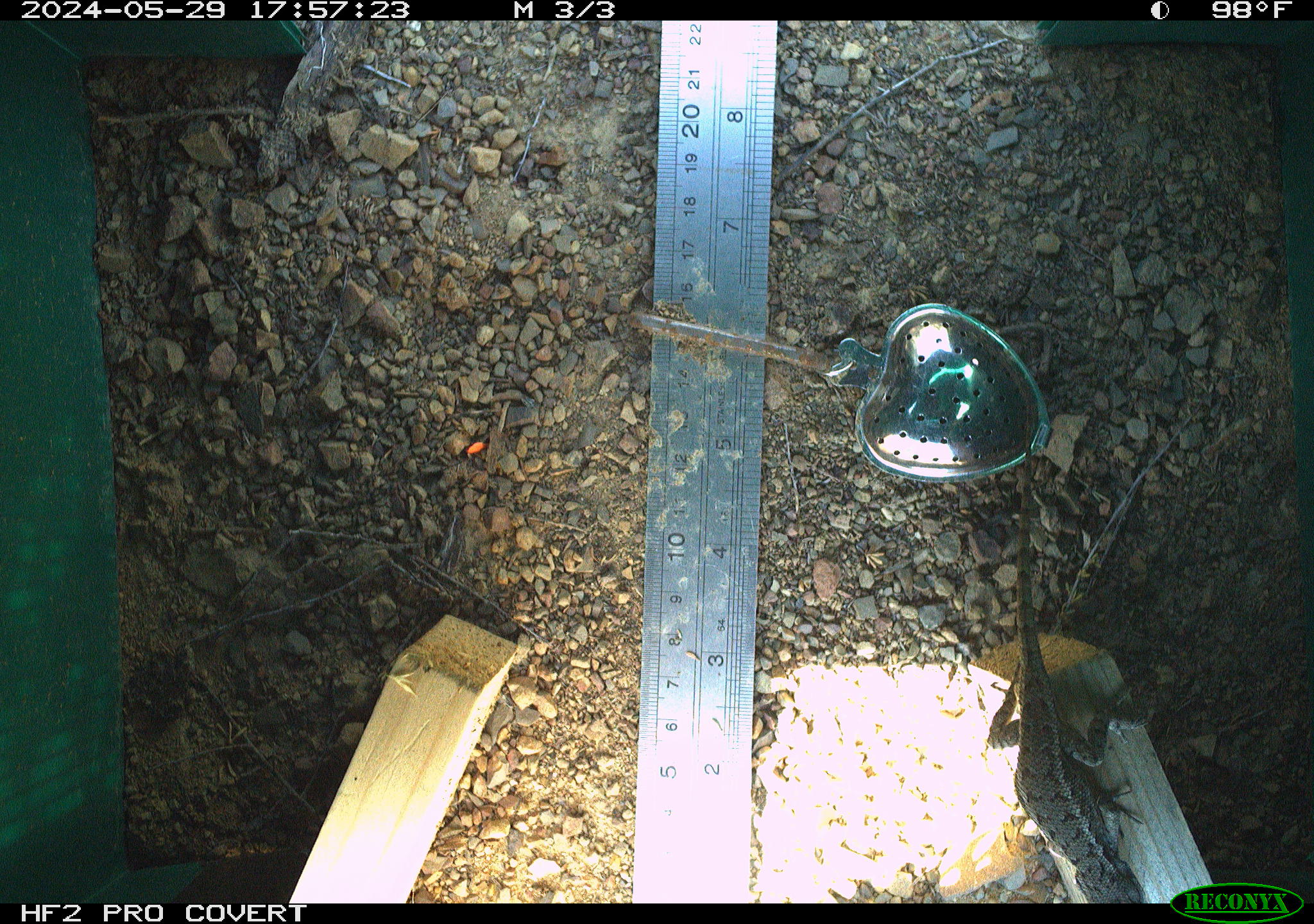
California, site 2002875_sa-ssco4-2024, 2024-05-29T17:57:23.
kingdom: Animalia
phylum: Chordata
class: Reptilia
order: Squamata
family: Phrynosomatidae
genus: Sceloporus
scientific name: Sceloporus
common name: spiny lizards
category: sceloporus species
Sceloporus species (spiny lizards) (Sceloporus).